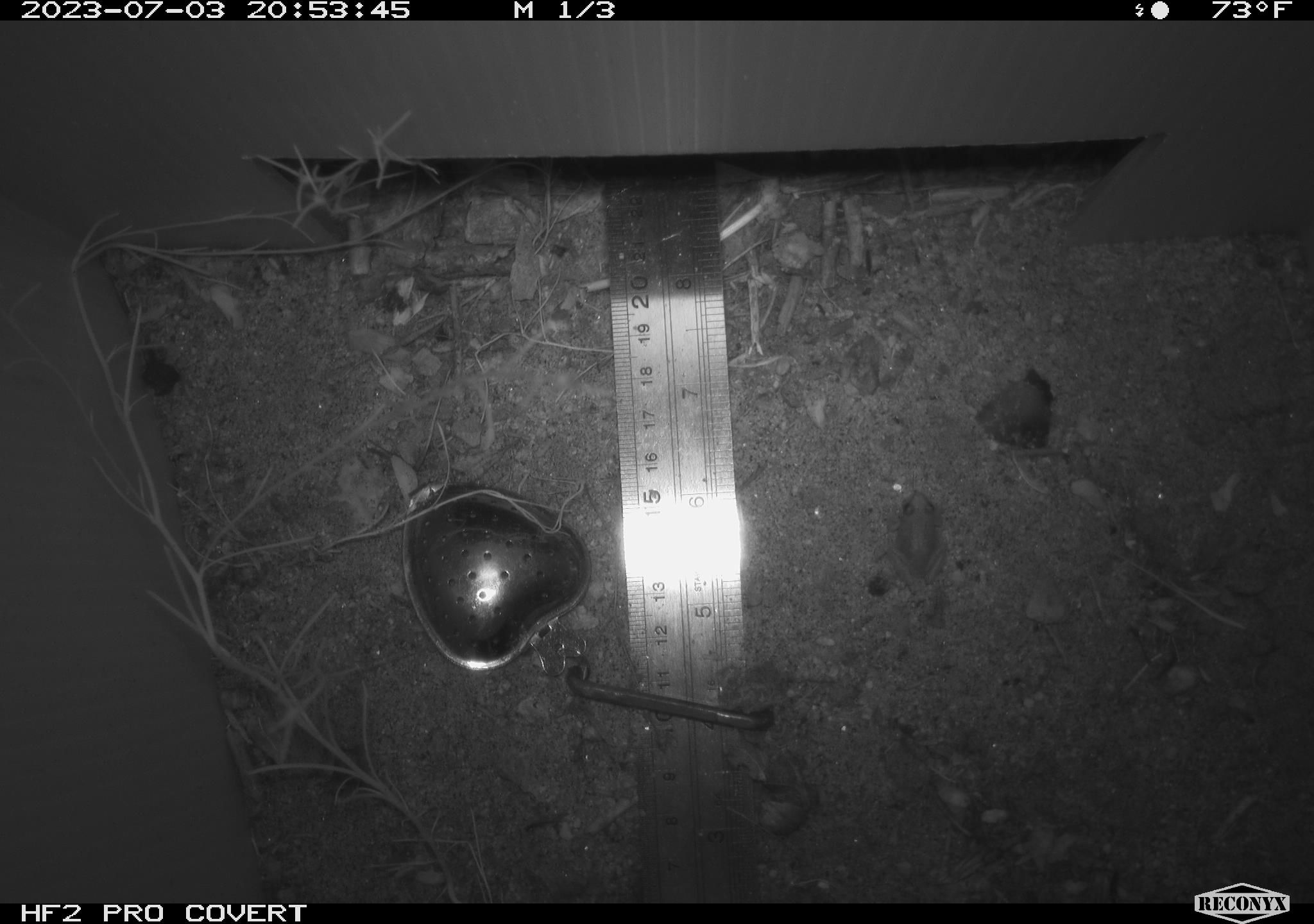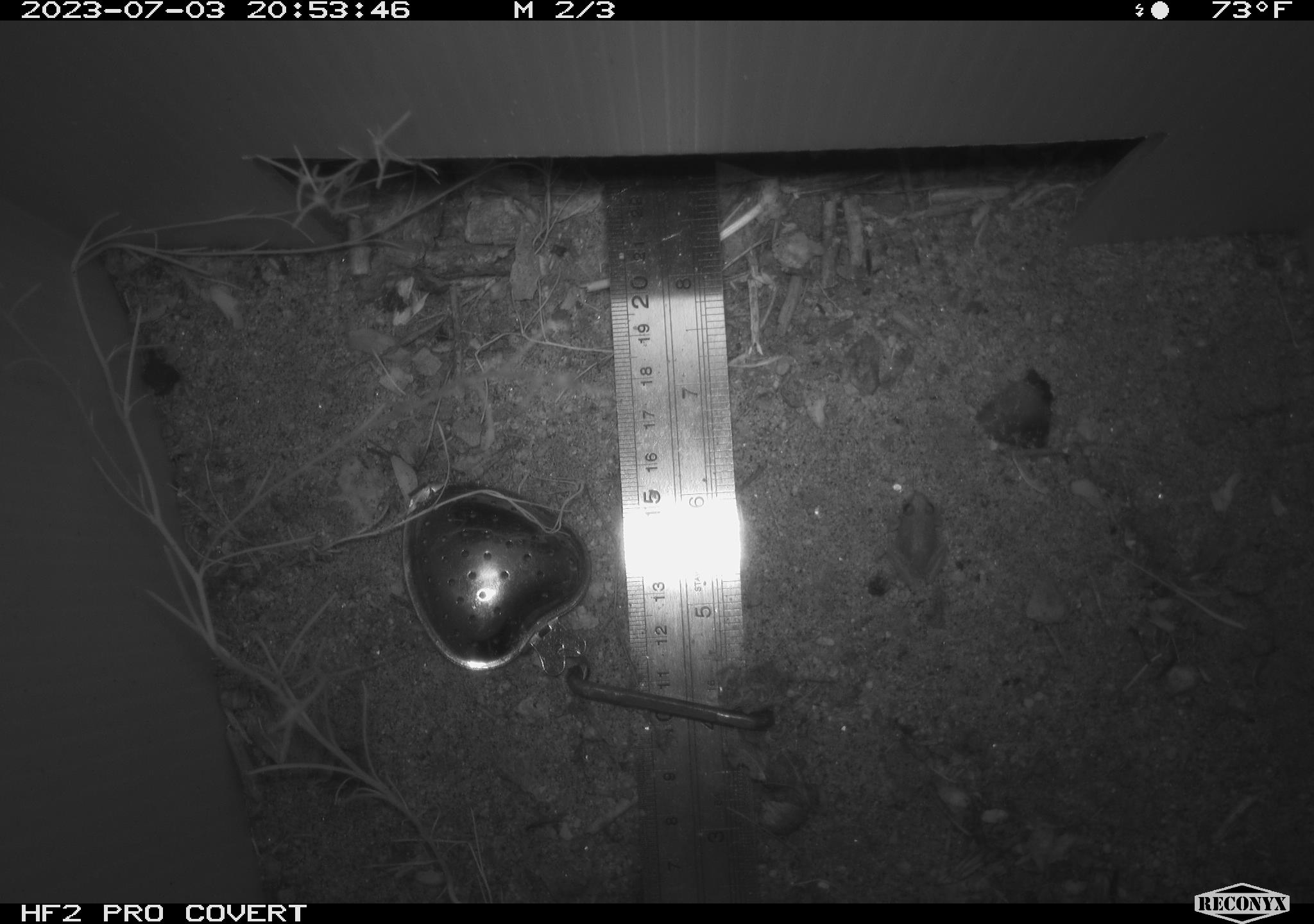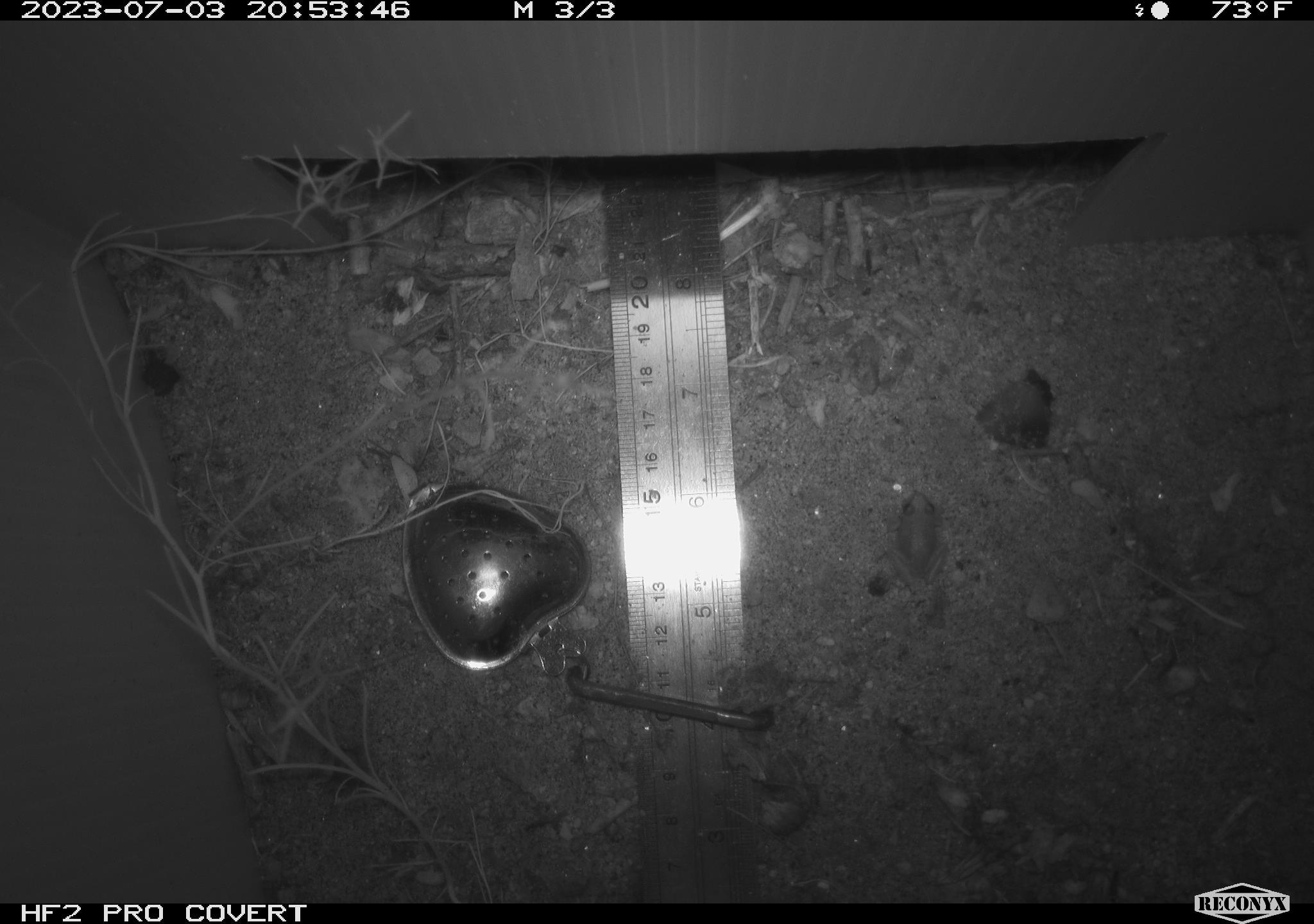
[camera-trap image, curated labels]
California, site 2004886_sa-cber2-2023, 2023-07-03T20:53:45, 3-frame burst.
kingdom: Animalia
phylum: Chordata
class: Amphibia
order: Anura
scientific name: Anura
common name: frogs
Frogs (Anura).